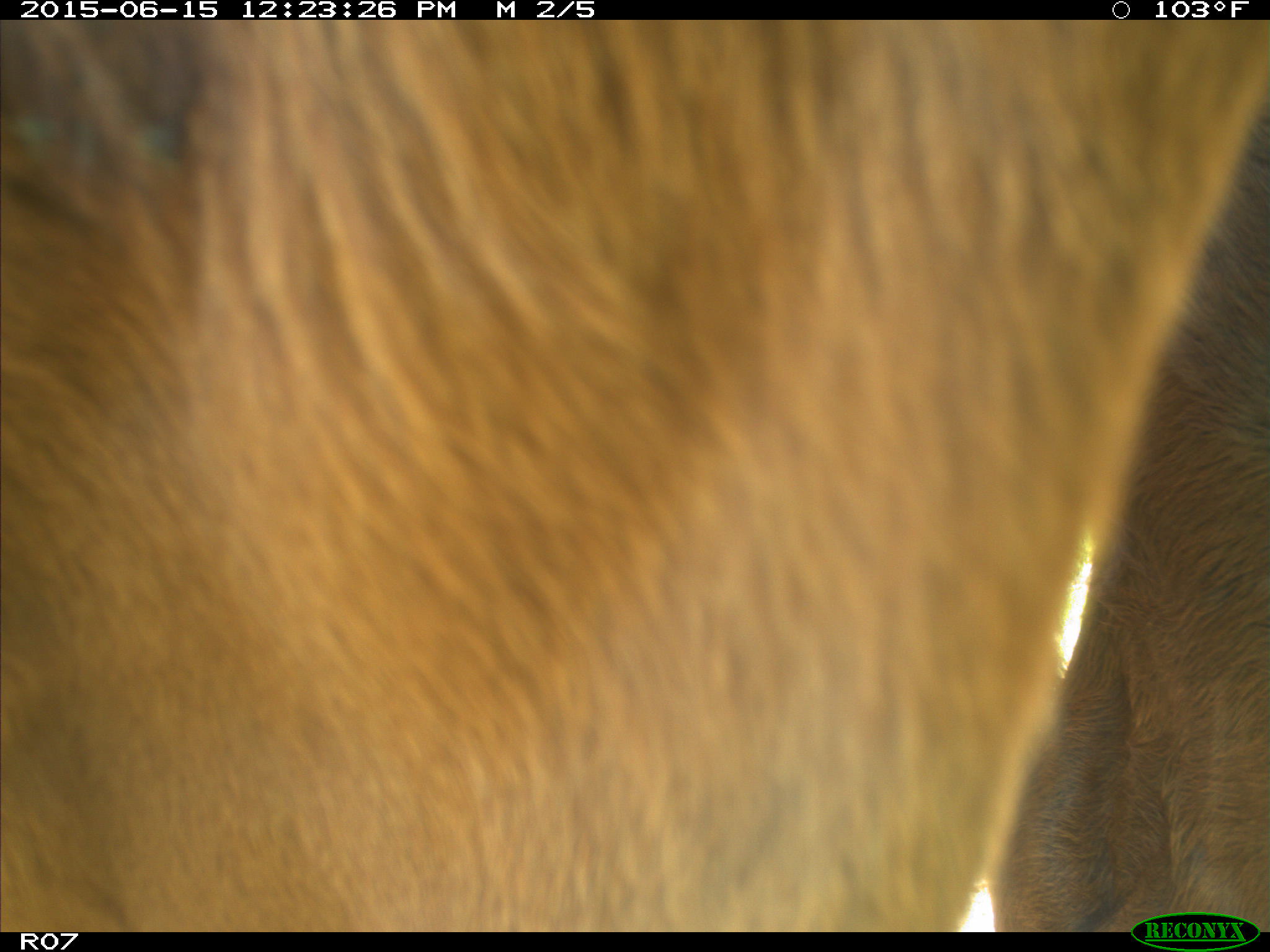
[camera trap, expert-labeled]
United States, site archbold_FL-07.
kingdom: Animalia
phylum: Chordata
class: Mammalia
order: Artiodactyla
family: Bovidae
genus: Bos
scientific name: Bos taurus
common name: domestic cow